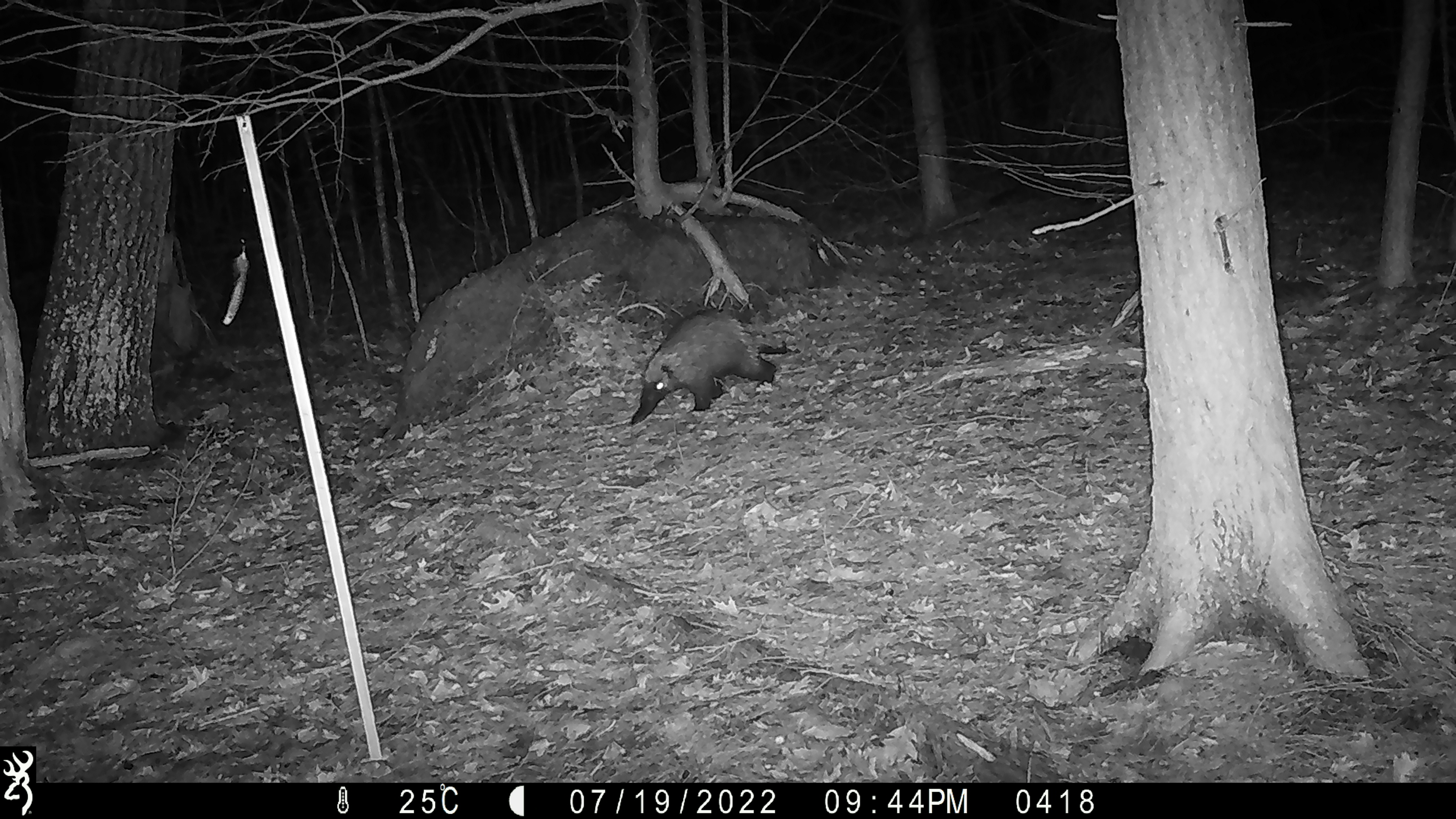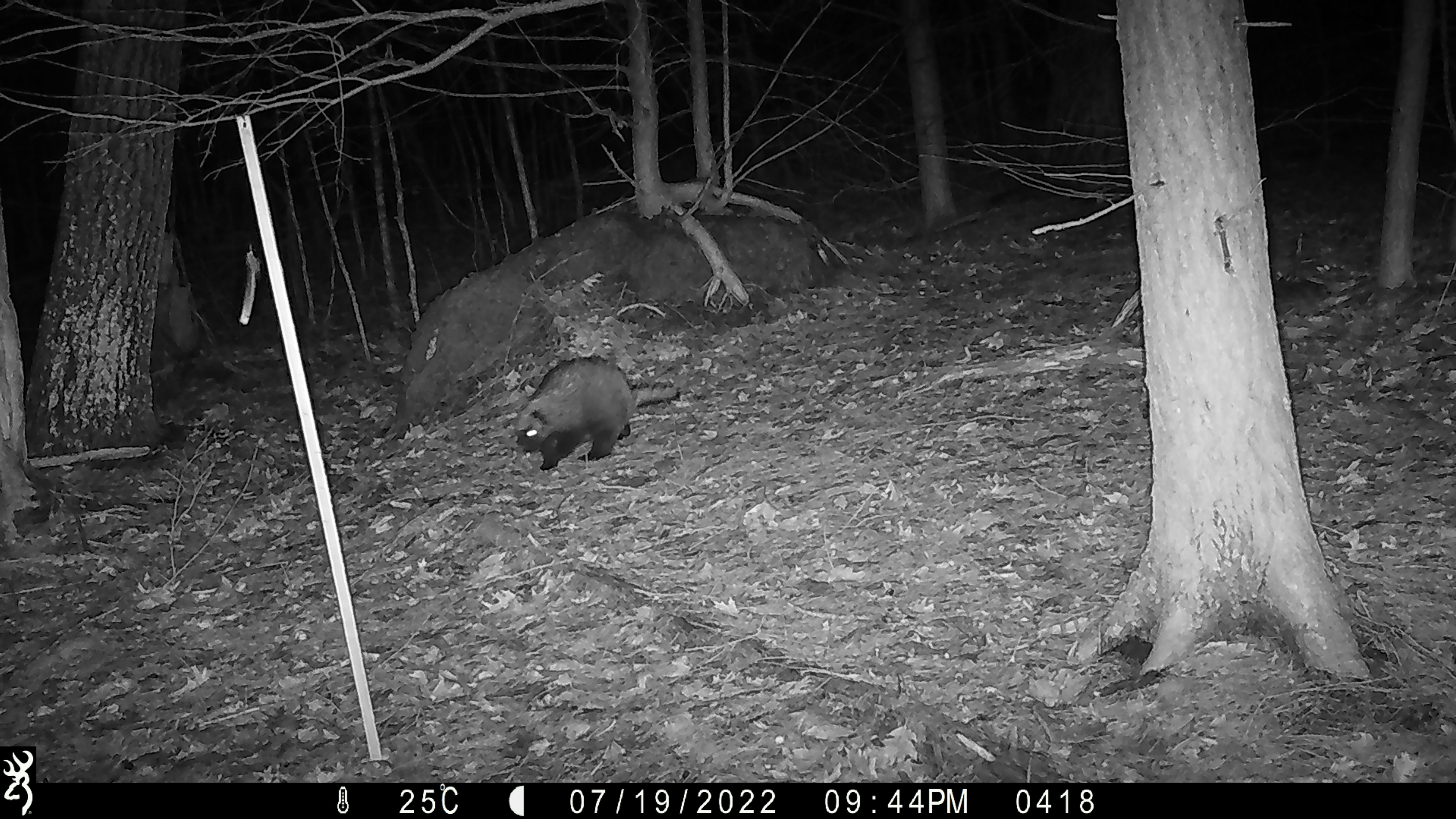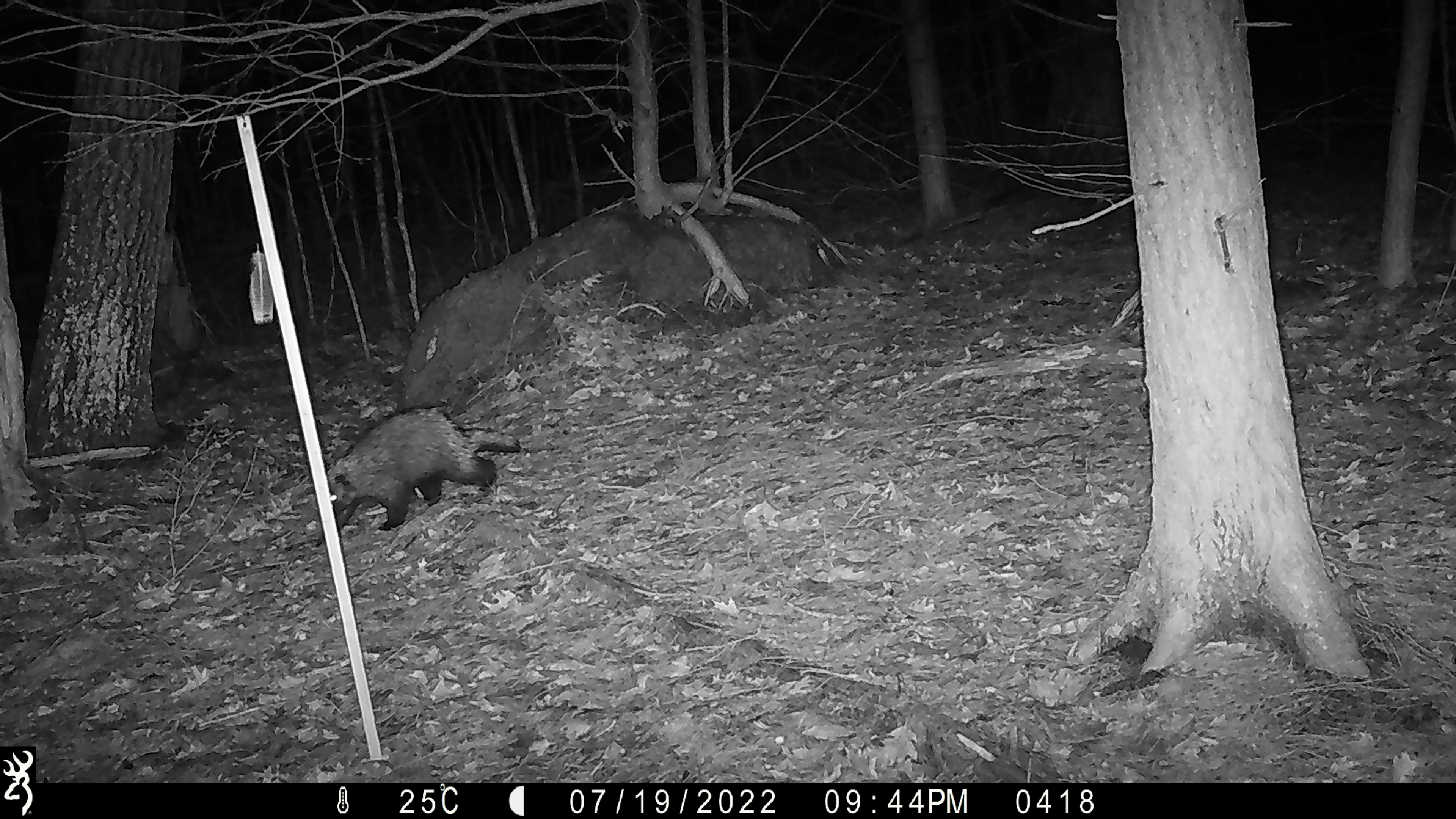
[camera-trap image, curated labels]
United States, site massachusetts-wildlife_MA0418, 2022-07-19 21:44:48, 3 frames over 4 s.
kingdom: Animalia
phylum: Chordata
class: Mammalia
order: Rodentia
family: Erethizontidae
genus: Erethizon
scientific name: Erethizon dorsatum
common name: porcupine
Porcupine (Erethizon dorsatum).